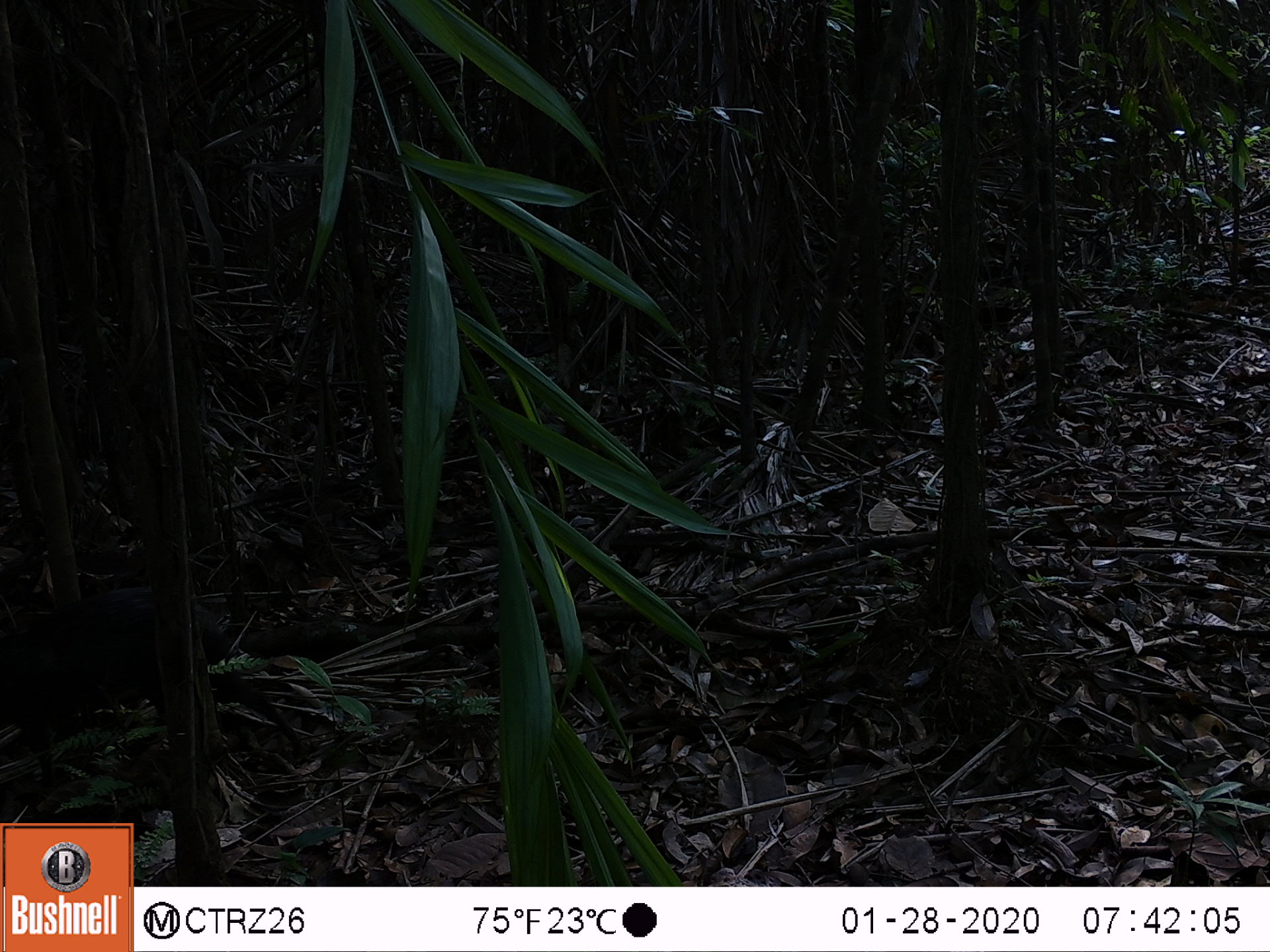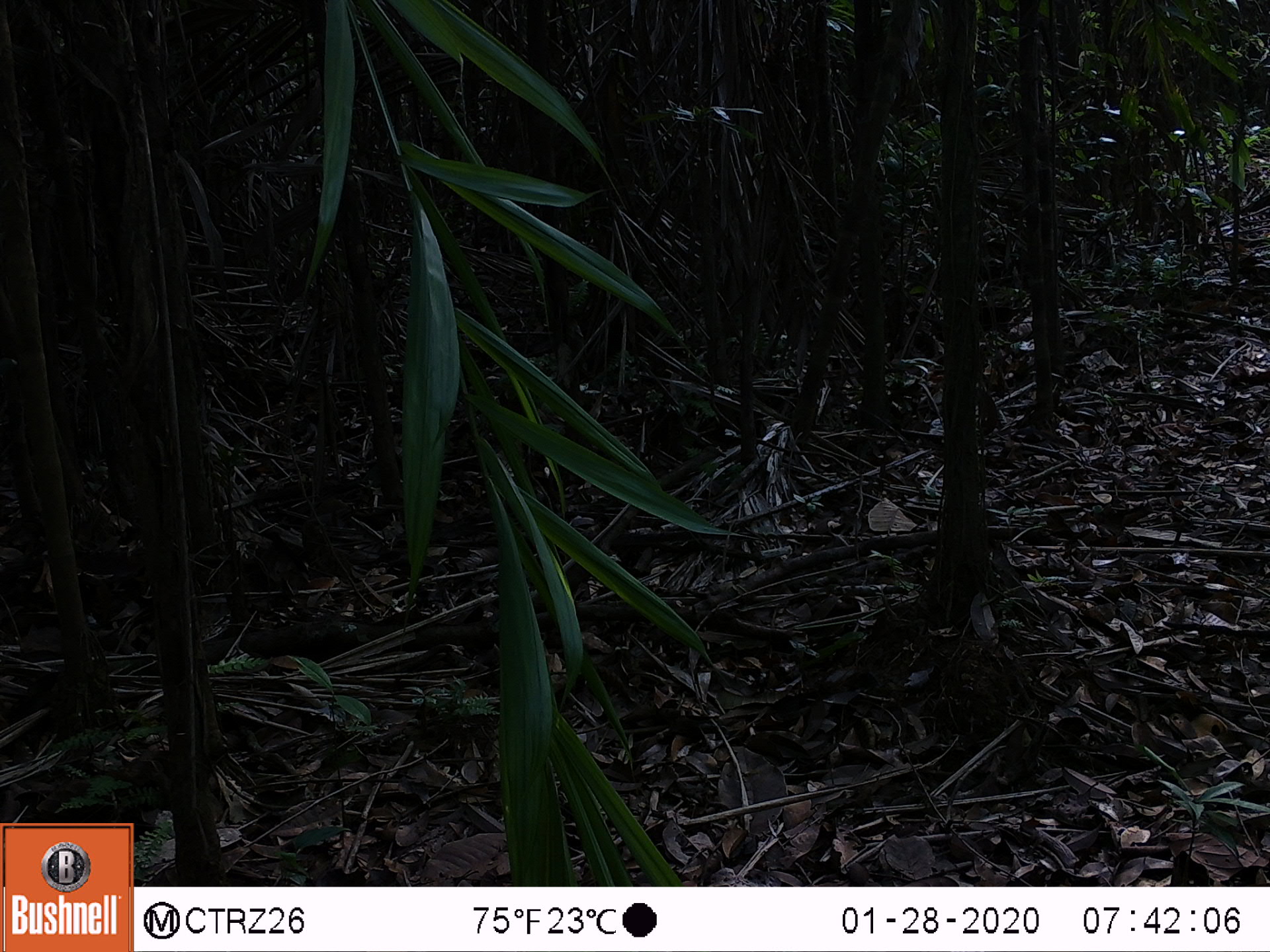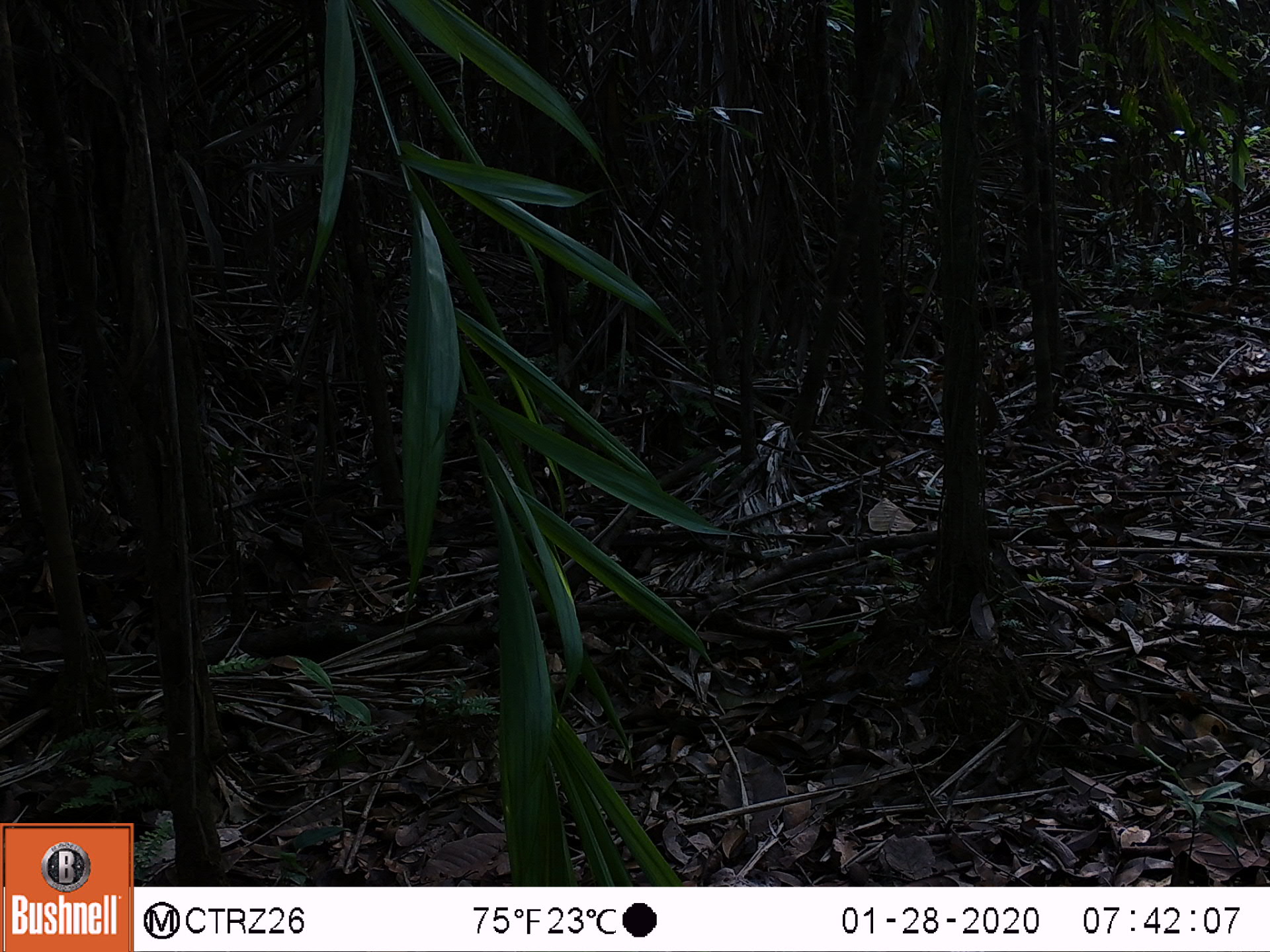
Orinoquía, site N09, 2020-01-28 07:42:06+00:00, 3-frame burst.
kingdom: Animalia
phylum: Chordata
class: Mammalia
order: Rodentia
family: Dasyproctidae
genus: Dasyprocta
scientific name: Dasyprocta fuliginosa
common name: black agouti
Black agouti (Dasyprocta fuliginosa).